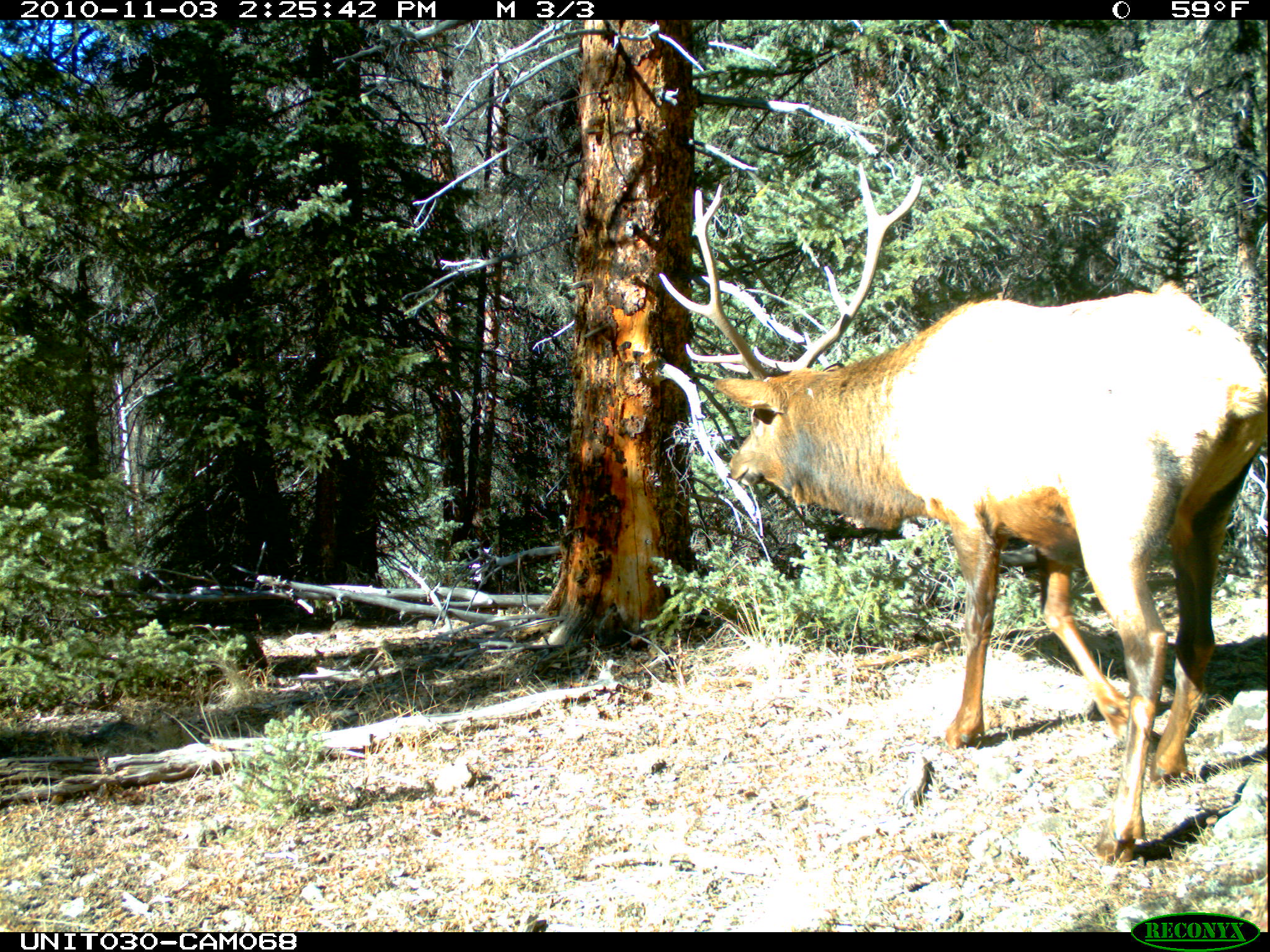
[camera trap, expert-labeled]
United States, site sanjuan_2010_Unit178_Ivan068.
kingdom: Animalia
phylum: Chordata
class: Mammalia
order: Artiodactyla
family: Cervidae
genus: Cervus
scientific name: Cervus elaphus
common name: red deer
Cervus elaphus (red deer).